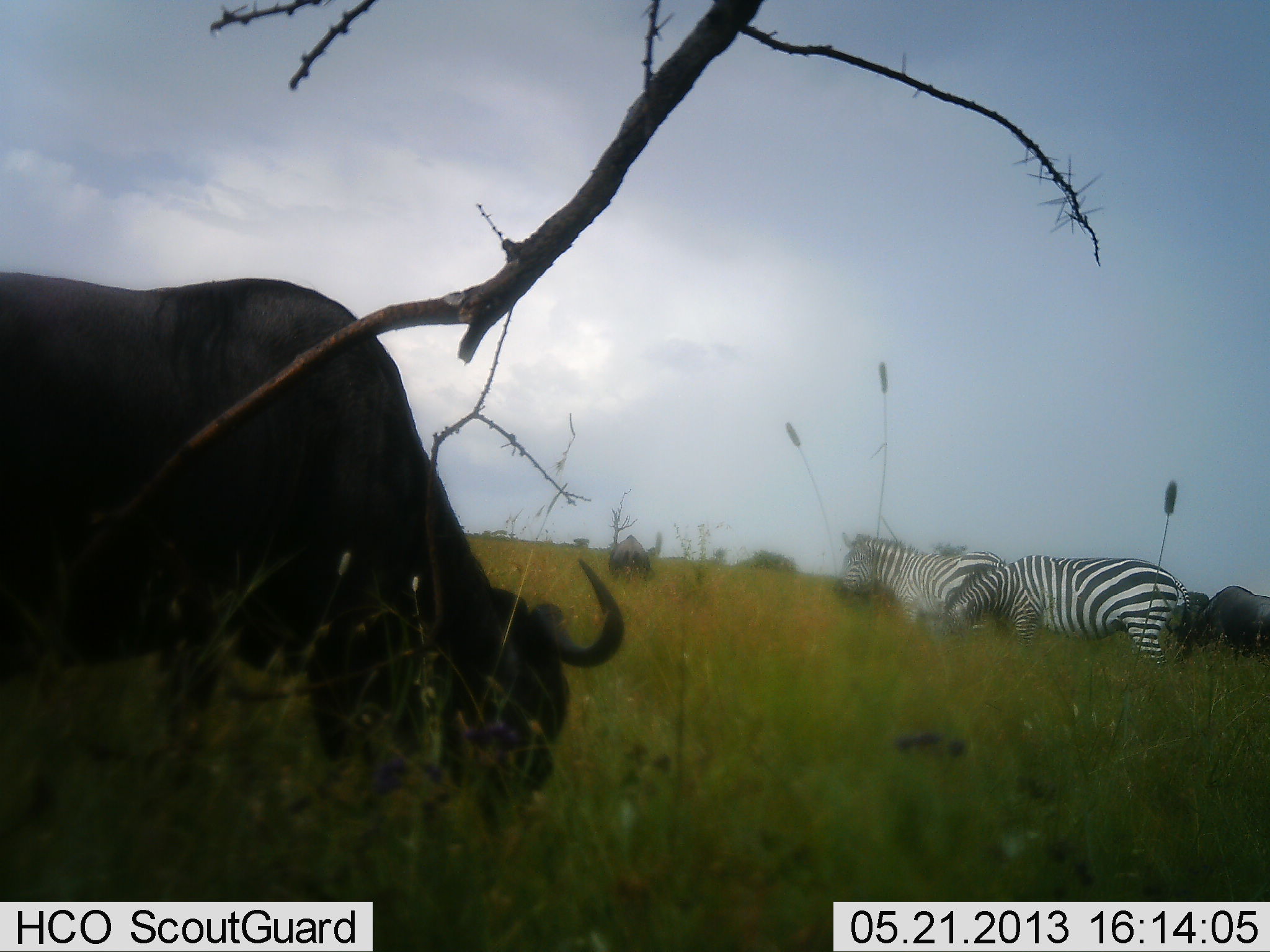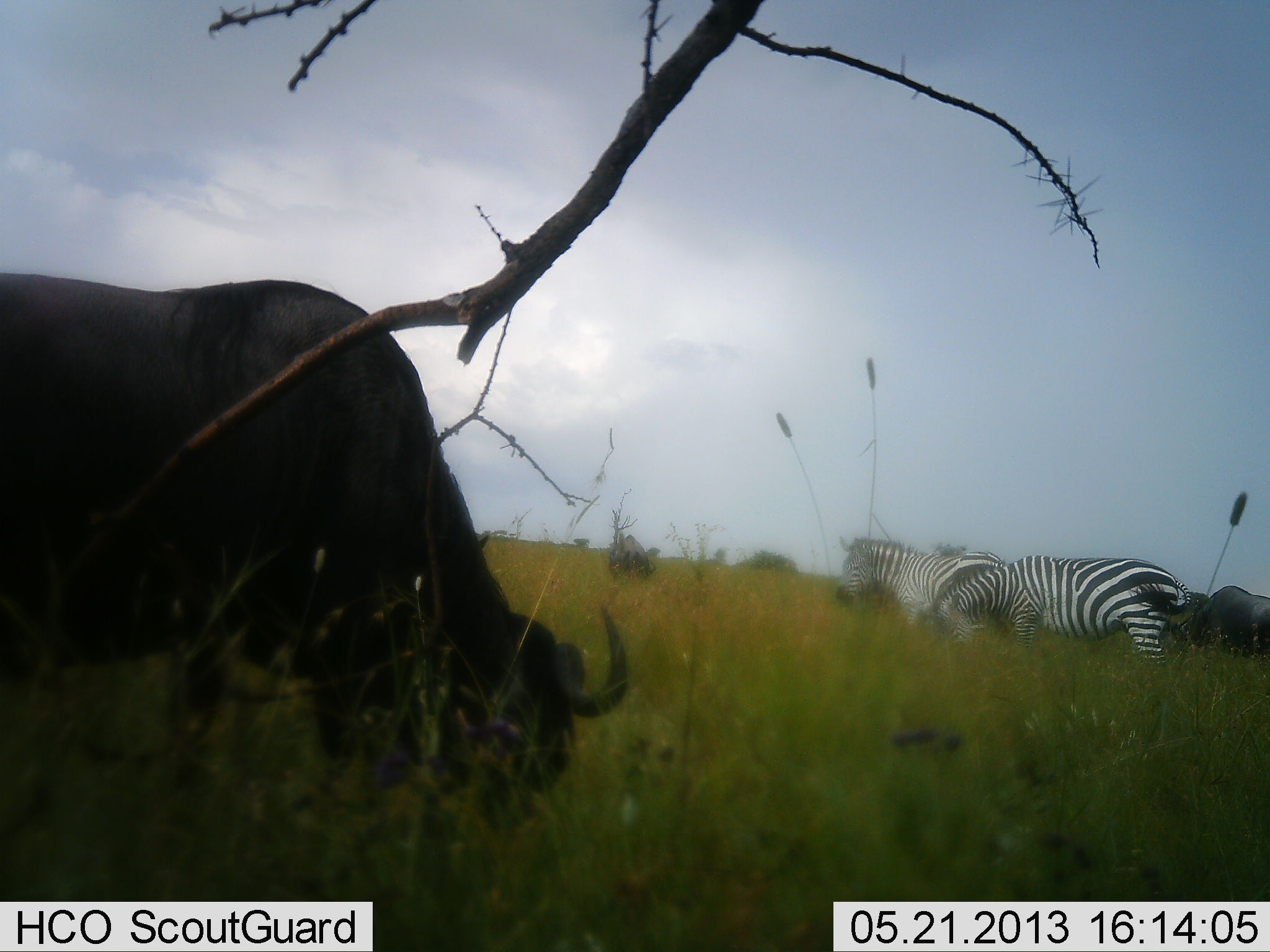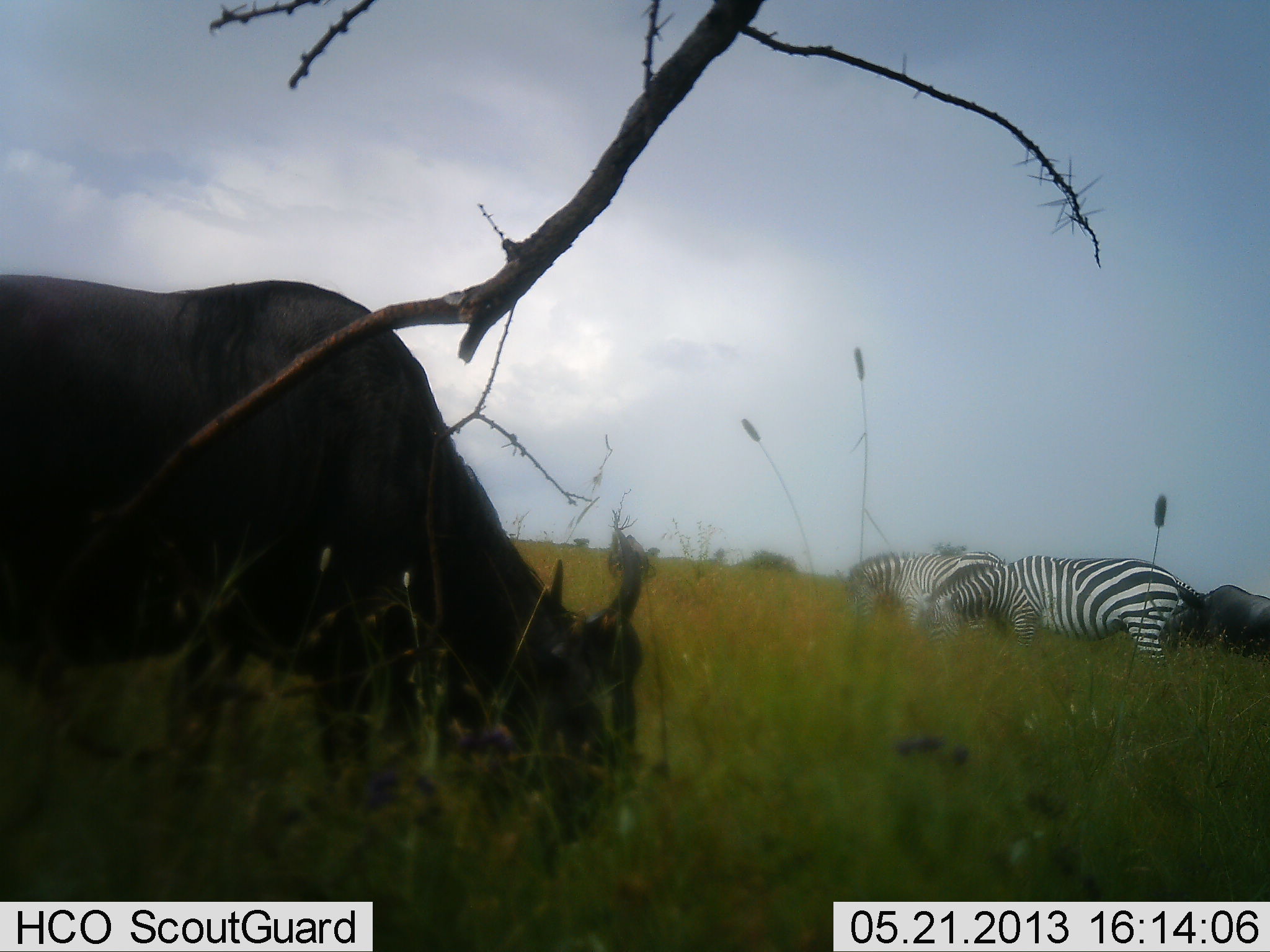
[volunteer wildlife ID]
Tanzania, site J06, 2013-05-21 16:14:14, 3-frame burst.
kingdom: Animalia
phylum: Chordata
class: Mammalia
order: Artiodactyla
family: Bovidae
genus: Connochaetes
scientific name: Connochaetes taurinus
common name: blue wildebeest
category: wildebeest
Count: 3.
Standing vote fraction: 27%.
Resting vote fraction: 0%.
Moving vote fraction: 0%.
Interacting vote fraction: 0%.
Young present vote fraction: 0%.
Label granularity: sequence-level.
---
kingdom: Animalia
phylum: Chordata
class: Mammalia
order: Perissodactyla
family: Equidae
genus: Equus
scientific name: Equus quagga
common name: plains zebra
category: zebra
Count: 2.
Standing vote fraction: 44%.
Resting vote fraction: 0%.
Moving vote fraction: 0%.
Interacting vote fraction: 0%.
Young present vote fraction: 0%.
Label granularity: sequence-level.